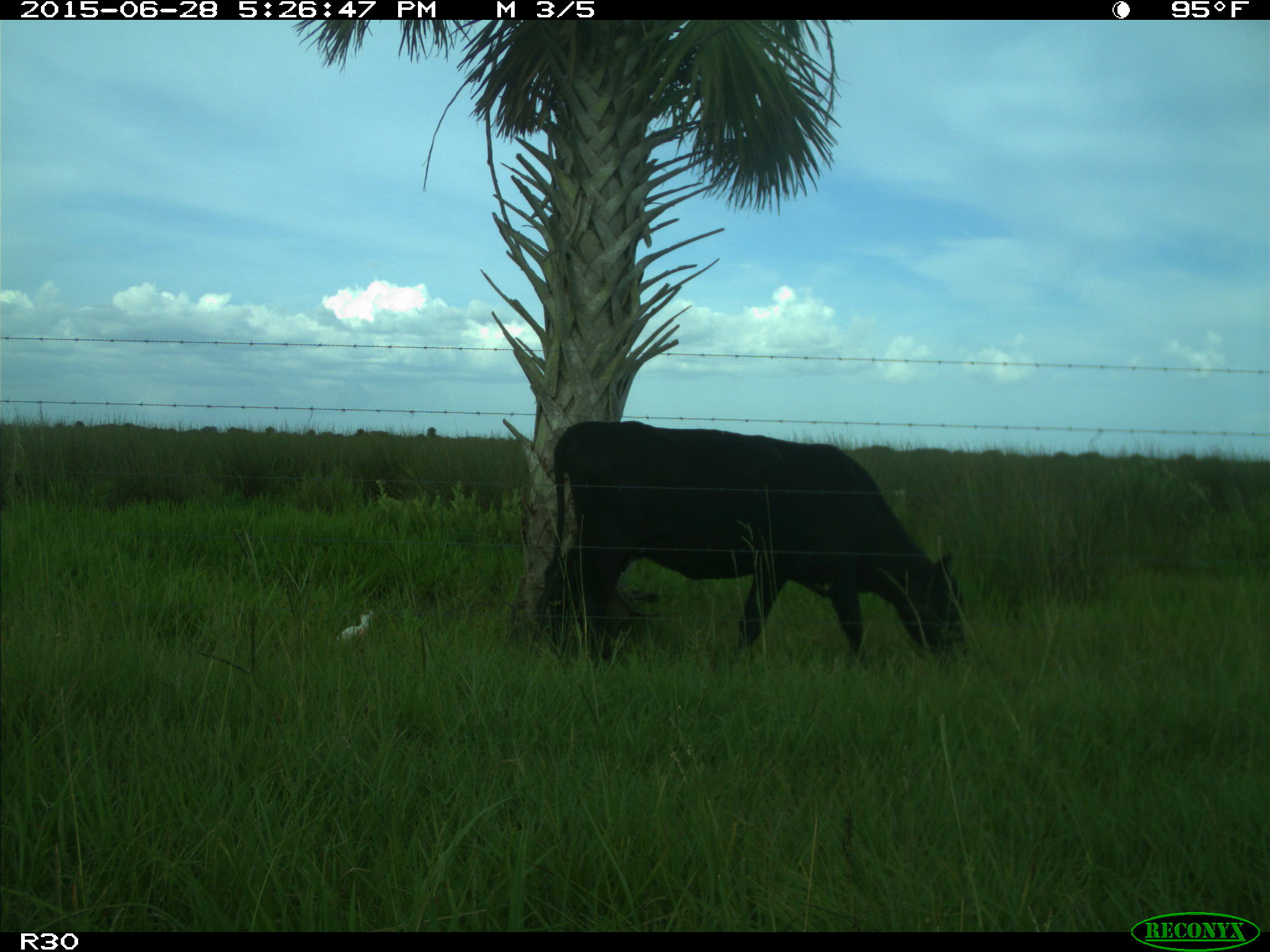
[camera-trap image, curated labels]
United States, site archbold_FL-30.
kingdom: Animalia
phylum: Chordata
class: Mammalia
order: Artiodactyla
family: Bovidae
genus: Bos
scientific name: Bos taurus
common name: domestic cow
Bos taurus (domestic cow).